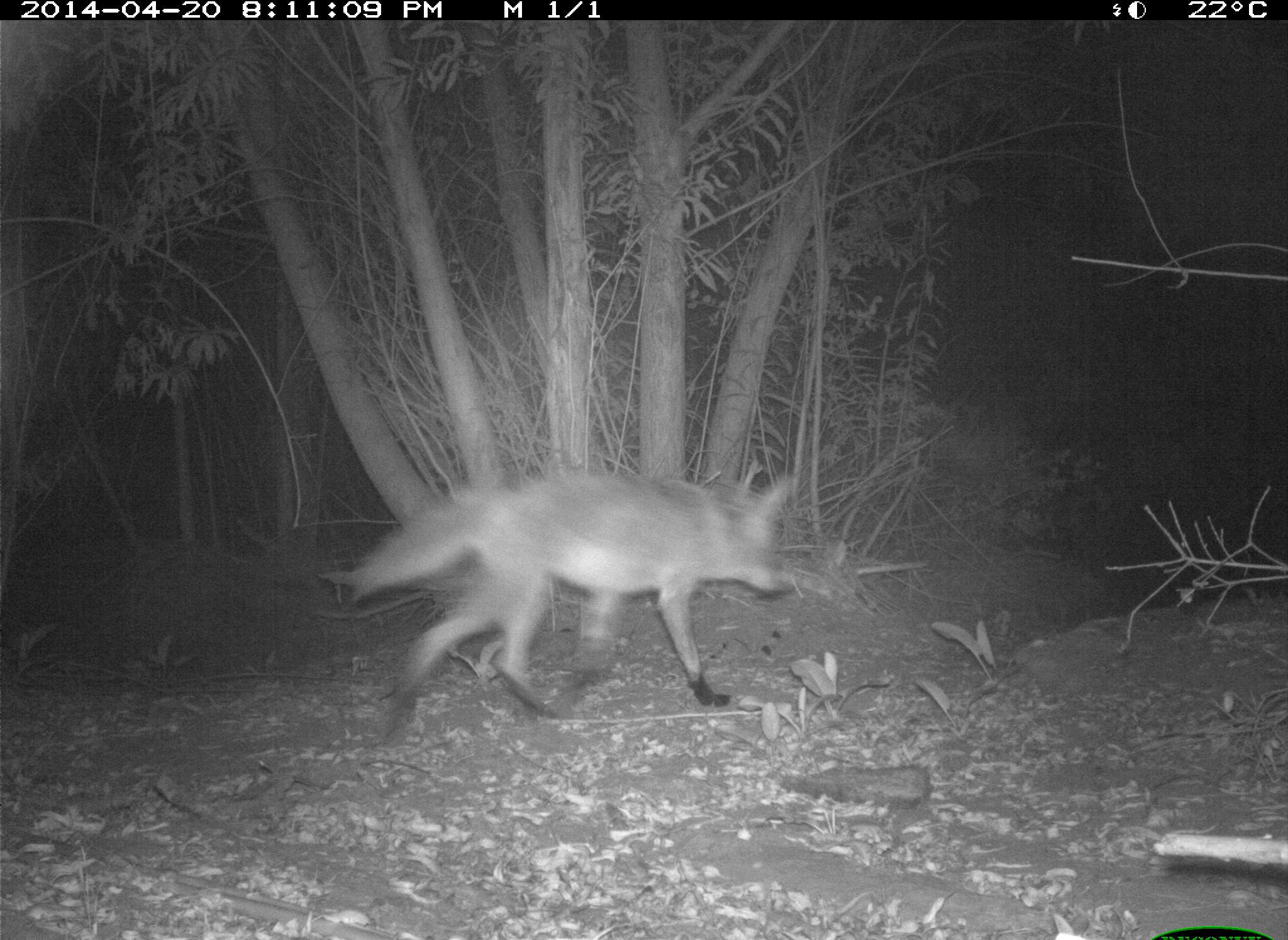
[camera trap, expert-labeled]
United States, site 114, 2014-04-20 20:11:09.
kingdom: Animalia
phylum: Chordata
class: Mammalia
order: Carnivora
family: Canidae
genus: Canis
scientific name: Canis latrans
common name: coyote